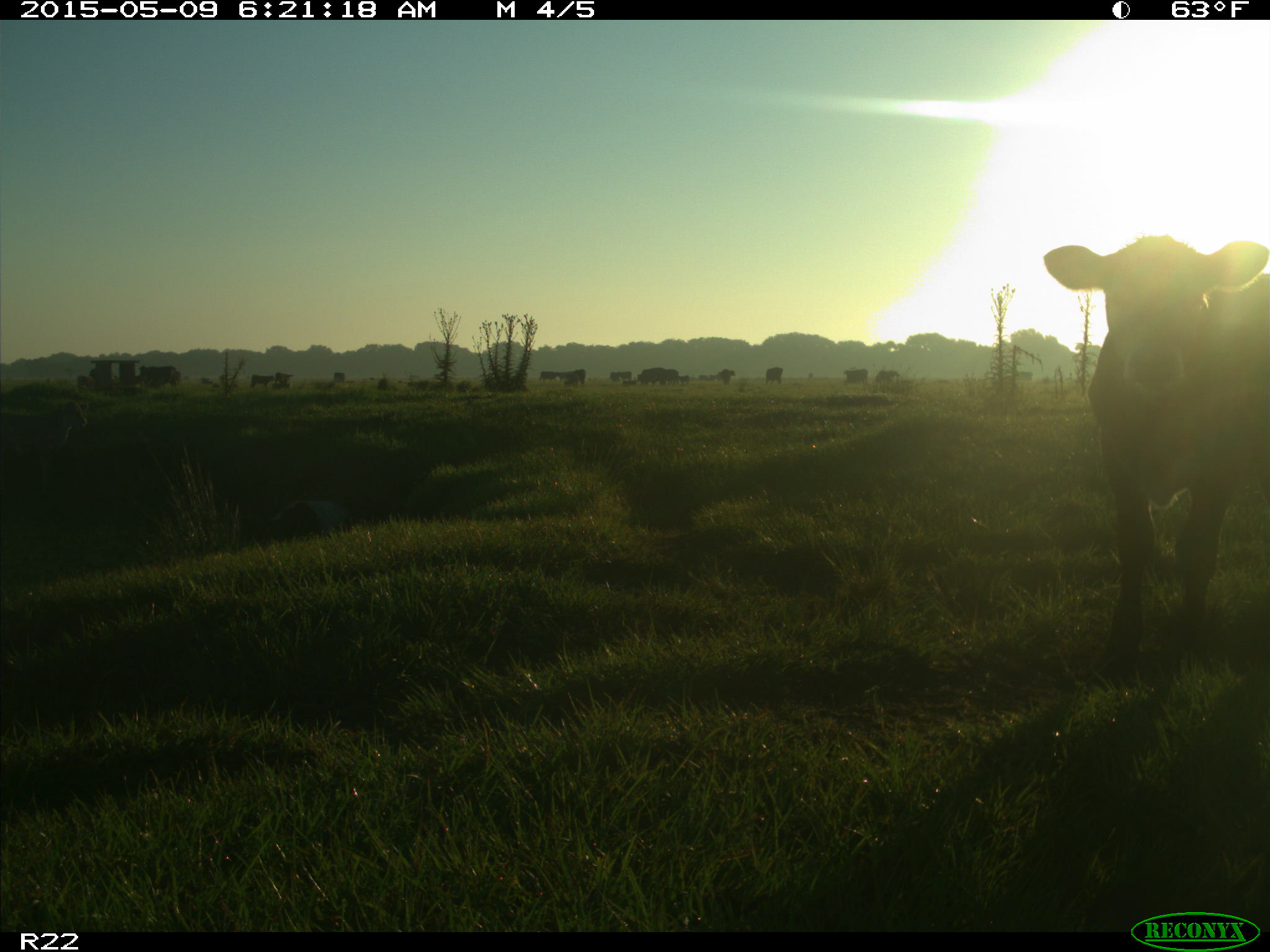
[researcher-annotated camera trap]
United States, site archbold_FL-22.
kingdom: Animalia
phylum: Chordata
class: Mammalia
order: Artiodactyla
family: Bovidae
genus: Bos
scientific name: Bos taurus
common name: domestic cow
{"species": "Bos taurus (domestic cow)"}